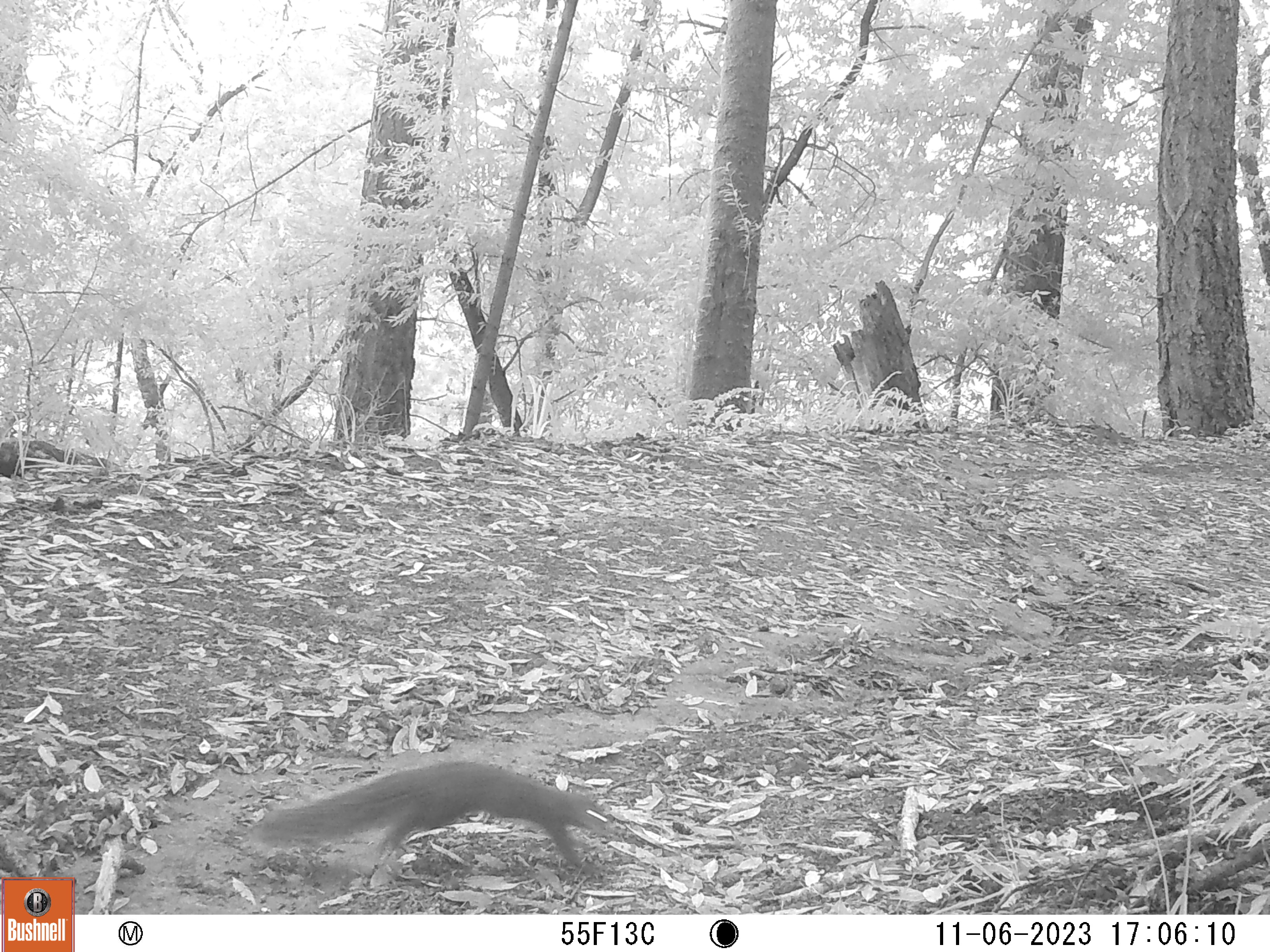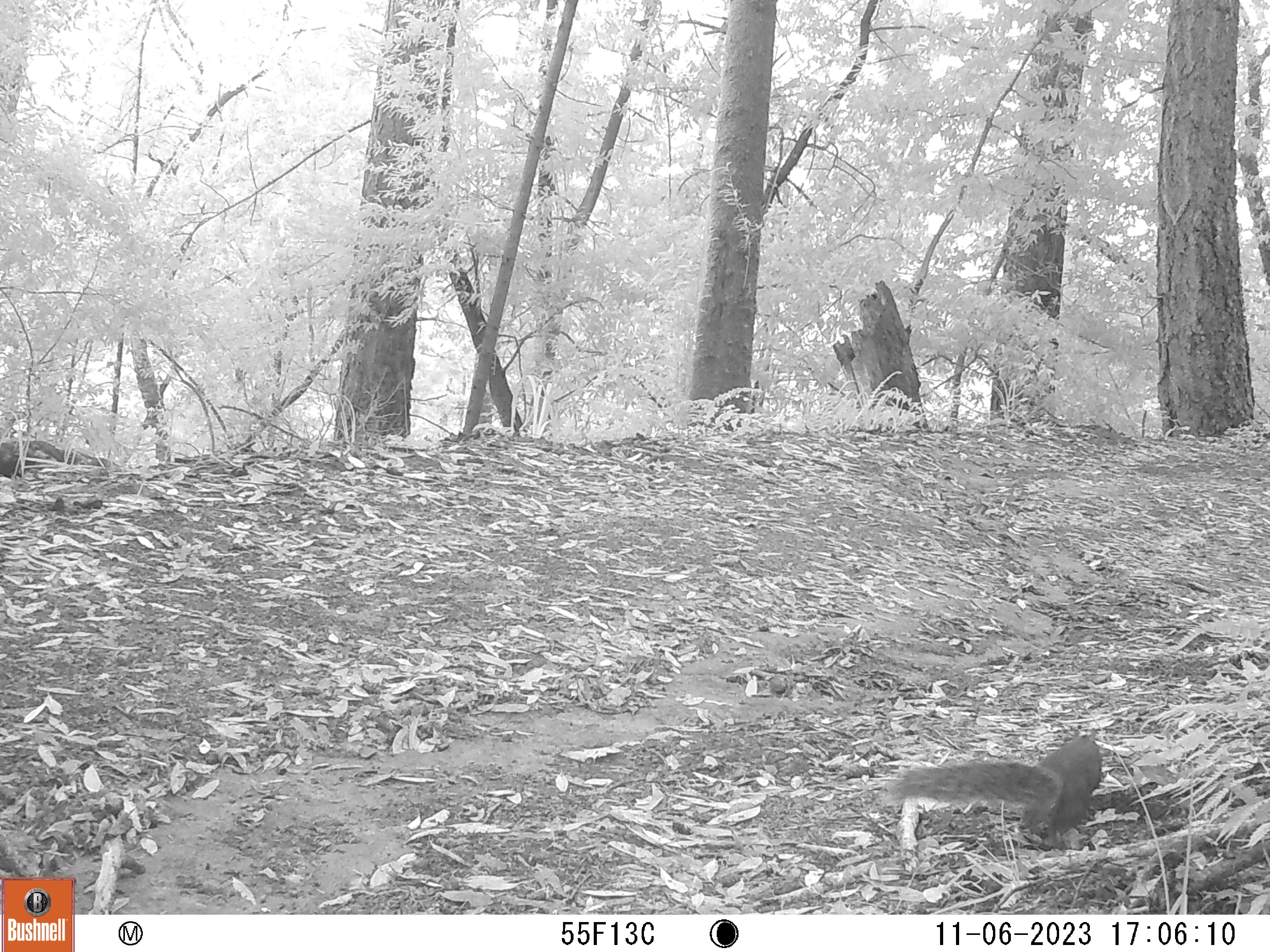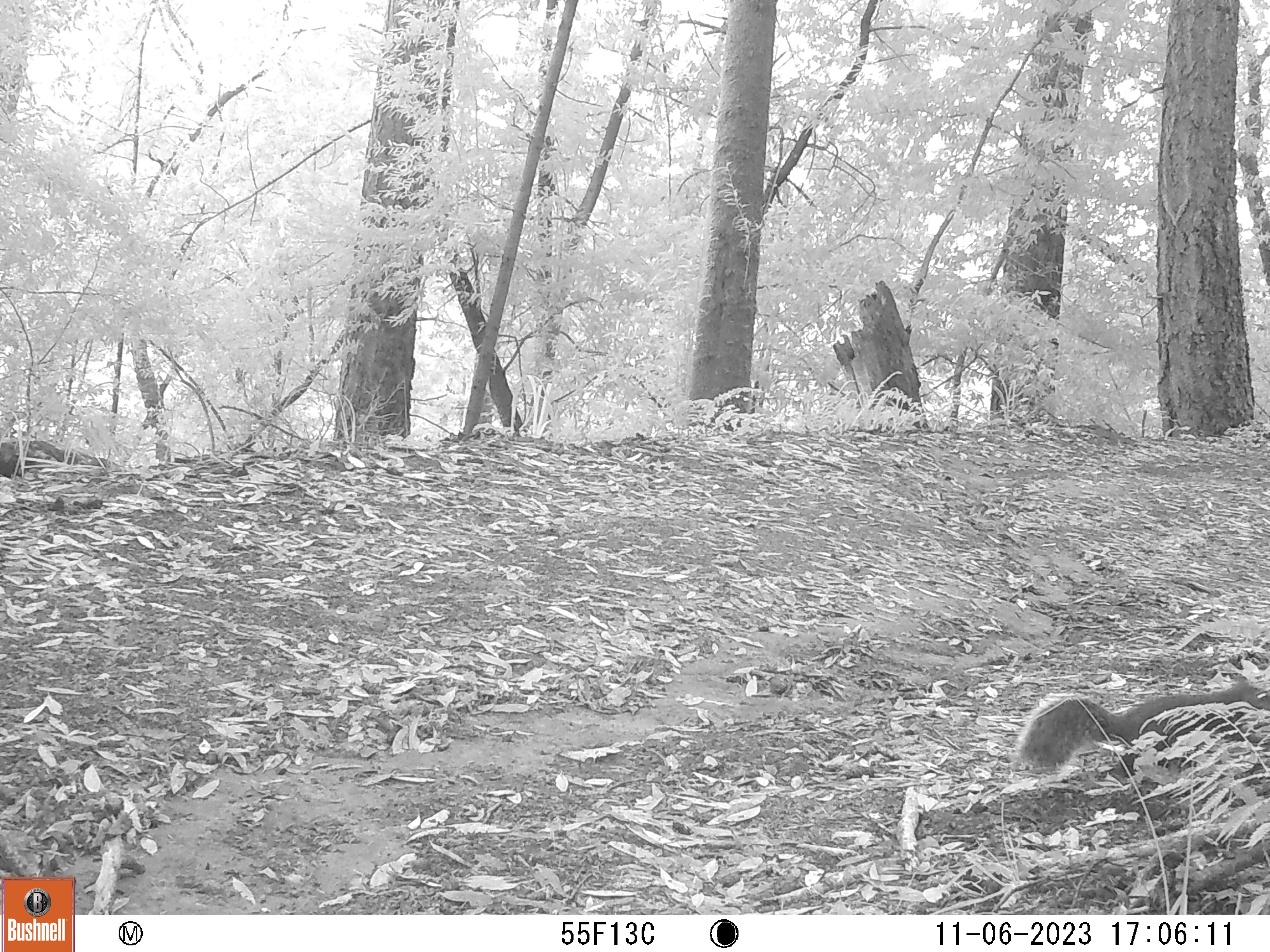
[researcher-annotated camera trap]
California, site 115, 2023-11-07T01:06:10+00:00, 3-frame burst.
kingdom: Animalia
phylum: Chordata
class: Mammalia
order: Rodentia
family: Sciuridae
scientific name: Sciuridae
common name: squirrel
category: unknown squirrel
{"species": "unknown squirrel (squirrel) (Sciuridae)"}